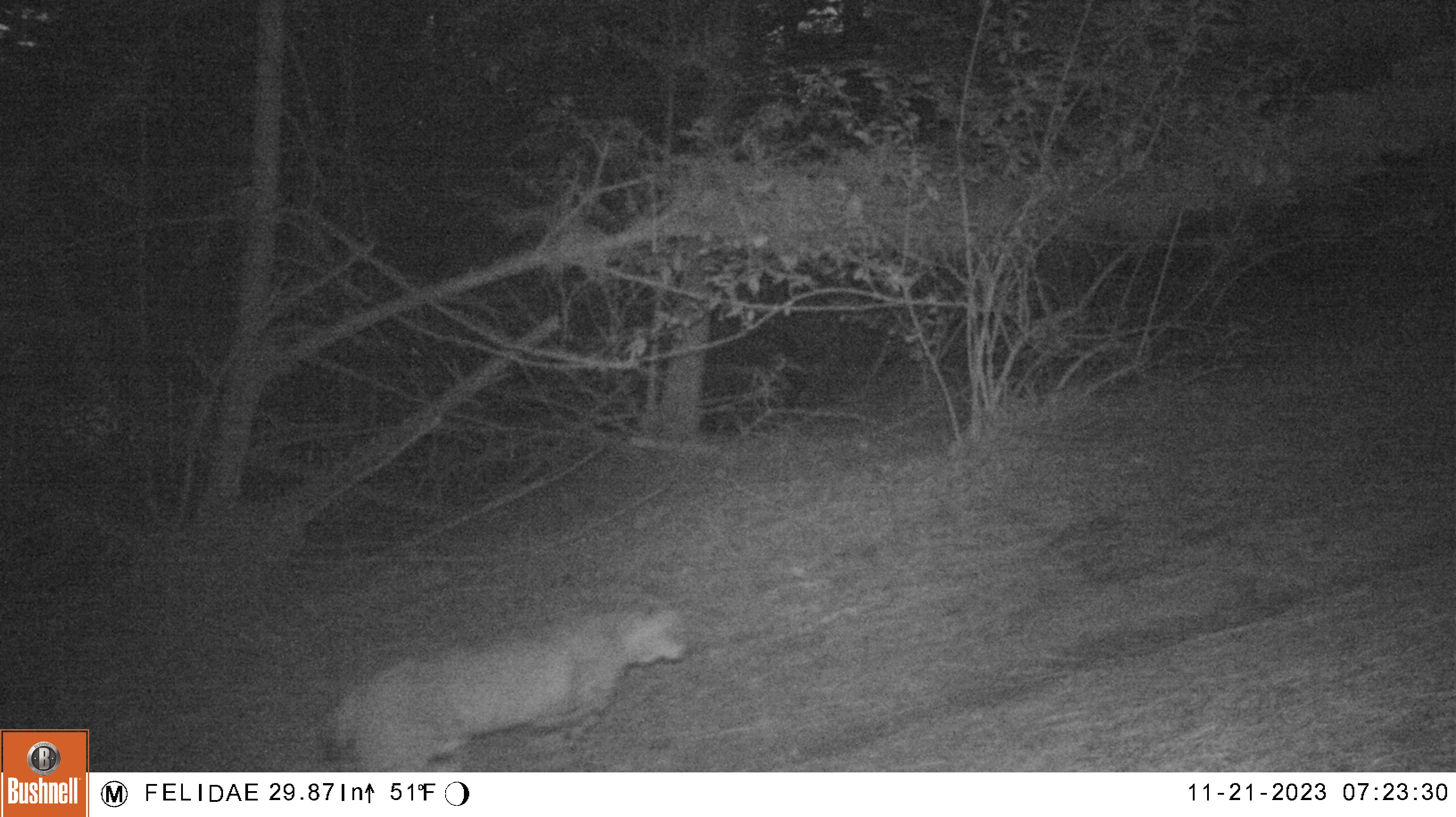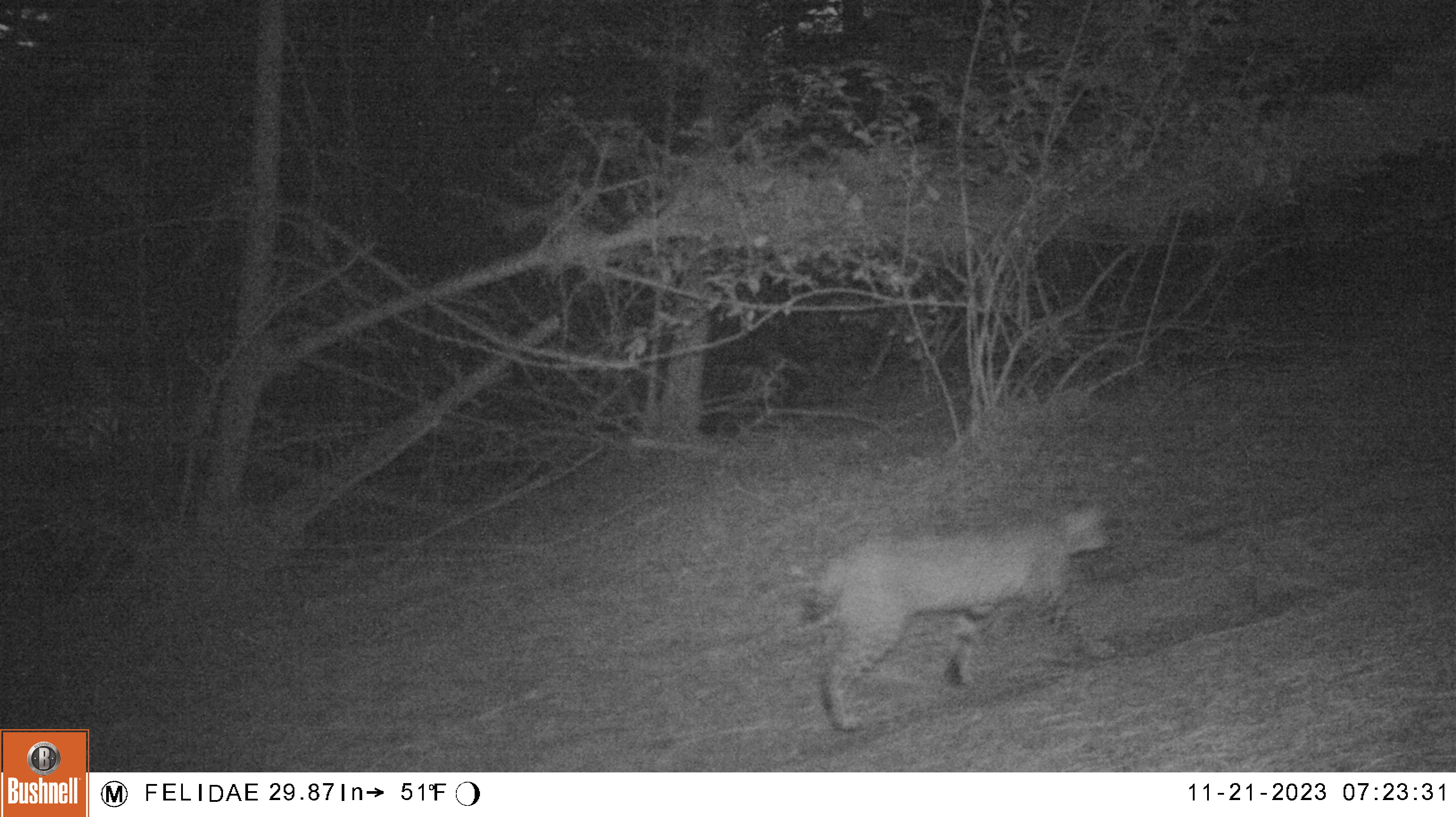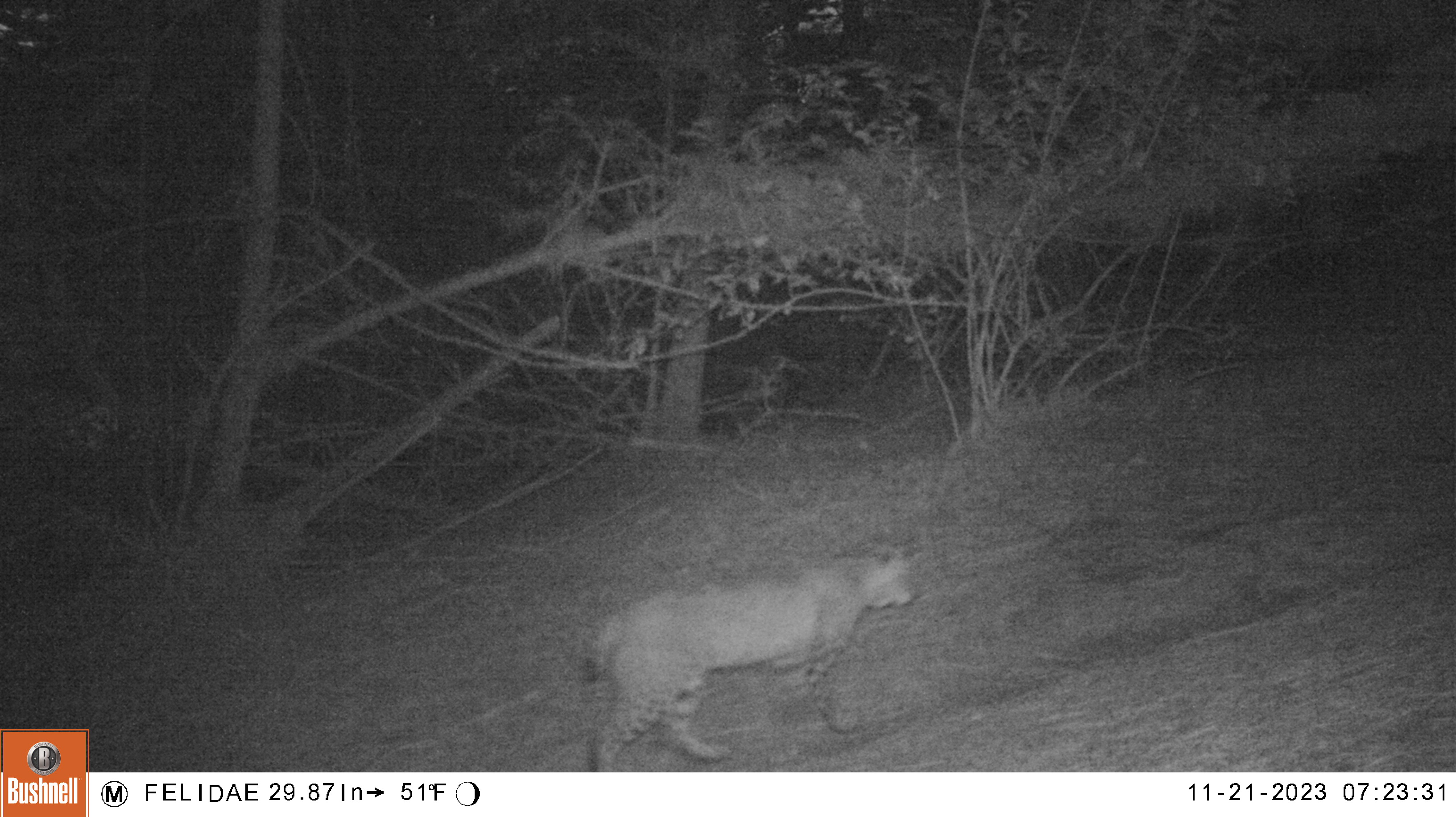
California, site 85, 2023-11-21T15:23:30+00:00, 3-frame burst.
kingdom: Animalia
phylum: Chordata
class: Mammalia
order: Carnivora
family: Felidae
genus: Lynx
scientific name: Lynx rufus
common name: bobcat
Bobcat (Lynx rufus).